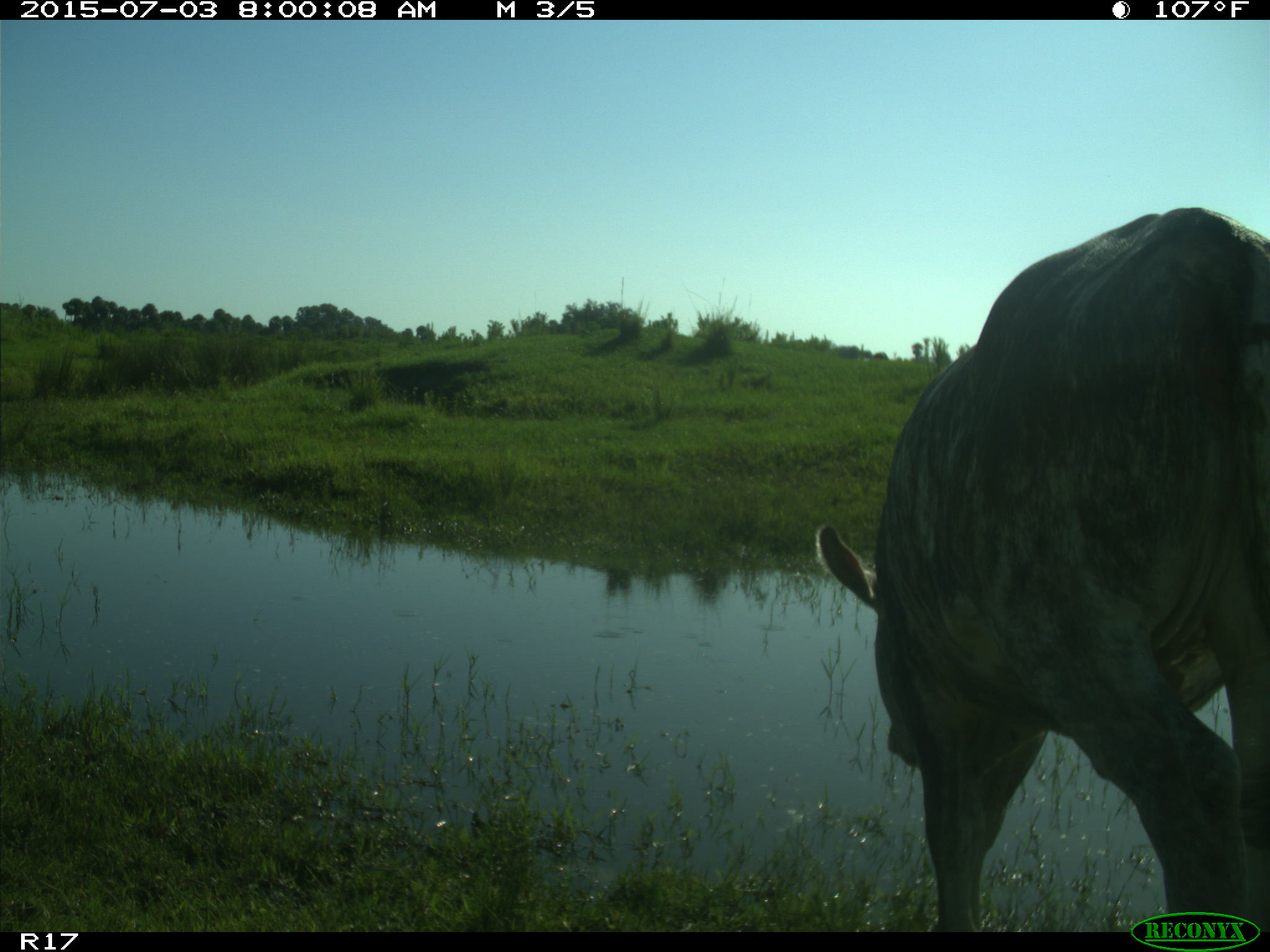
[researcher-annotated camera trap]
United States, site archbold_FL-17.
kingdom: Animalia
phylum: Chordata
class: Mammalia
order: Artiodactyla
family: Bovidae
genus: Bos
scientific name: Bos taurus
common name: domestic cow